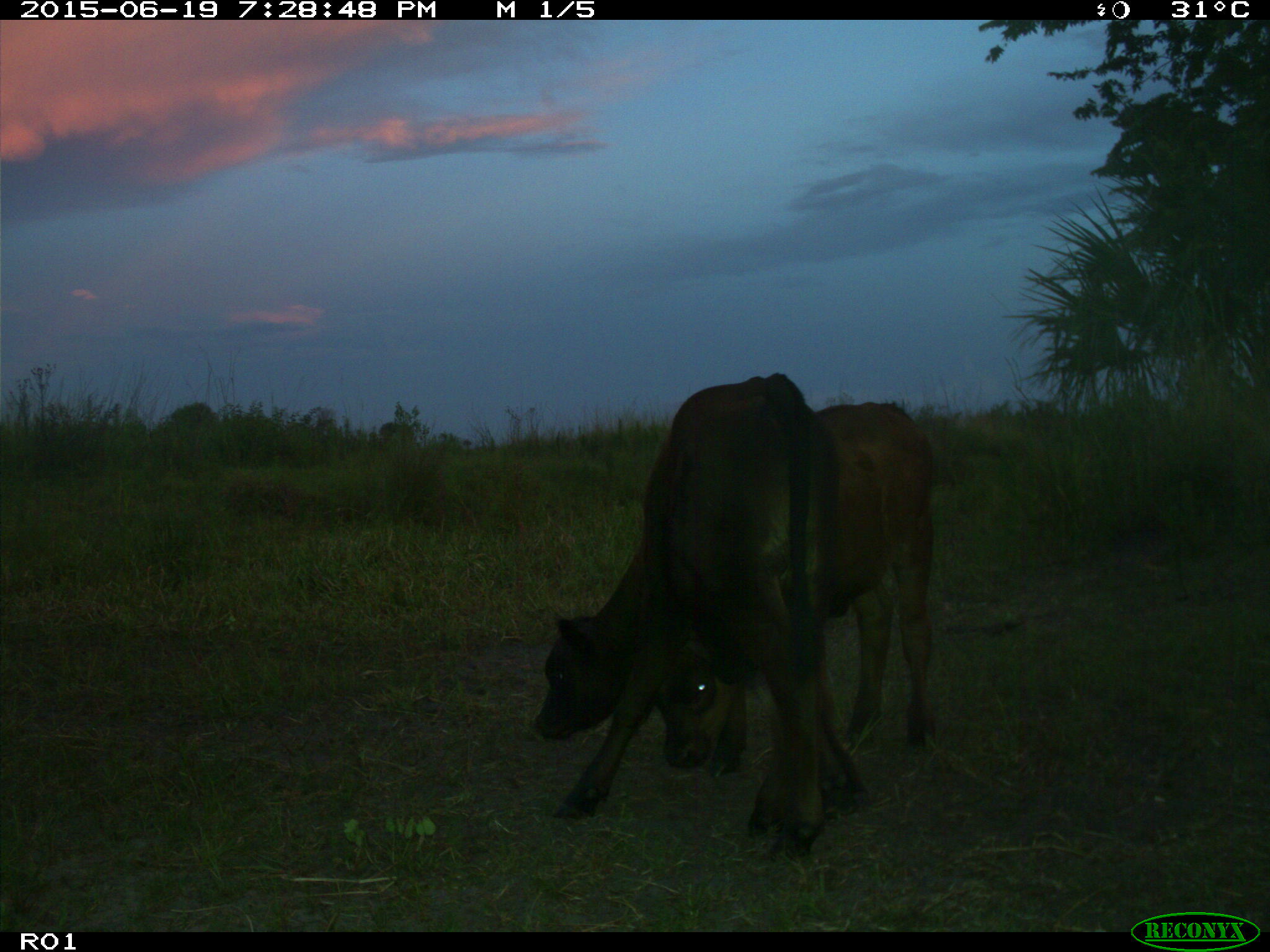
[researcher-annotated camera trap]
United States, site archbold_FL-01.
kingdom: Animalia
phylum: Chordata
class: Mammalia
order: Artiodactyla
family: Bovidae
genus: Bos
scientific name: Bos taurus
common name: domestic cow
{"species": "Bos taurus (domestic cow)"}